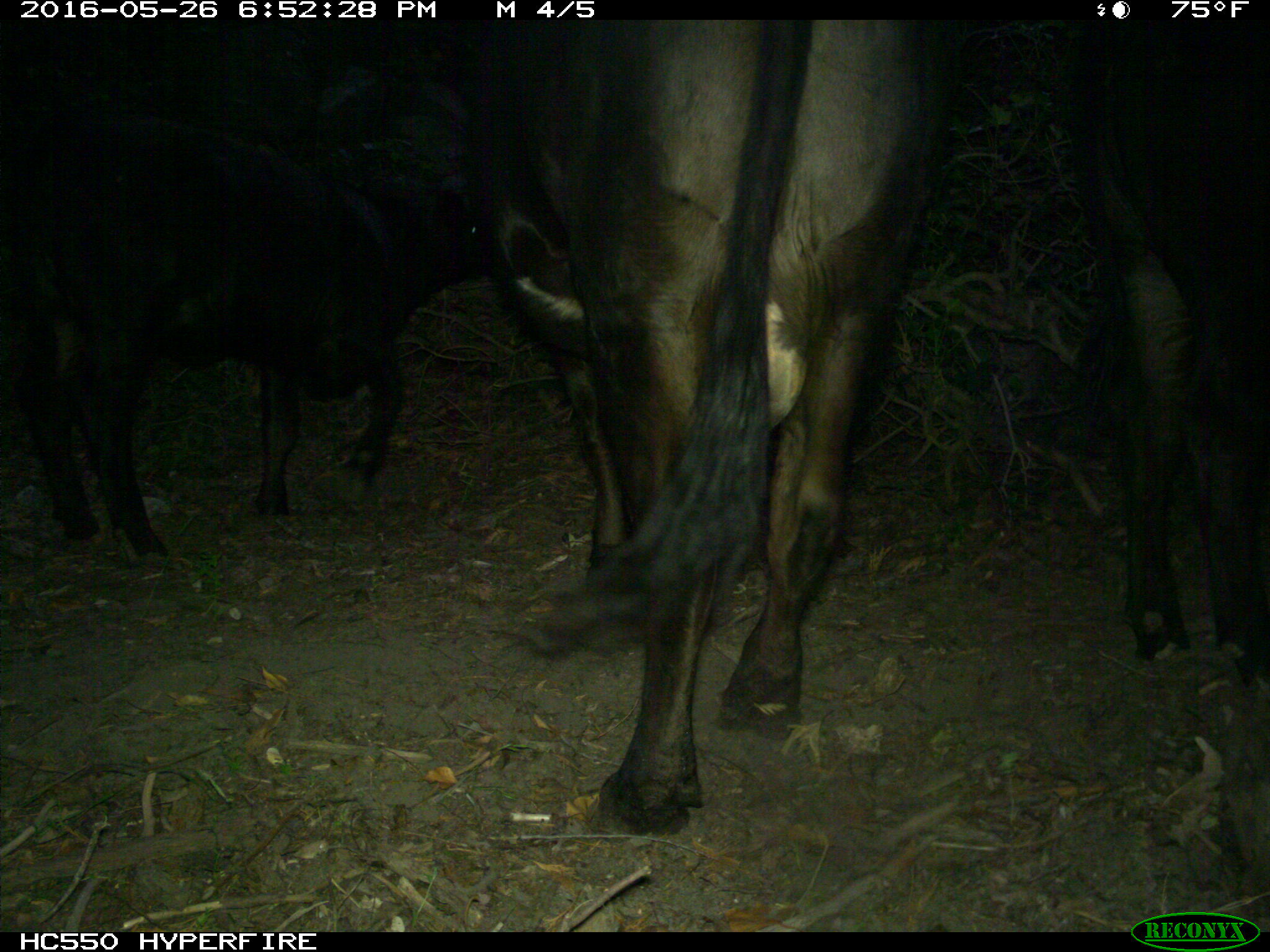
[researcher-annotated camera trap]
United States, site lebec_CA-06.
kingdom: Animalia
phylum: Chordata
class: Mammalia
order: Artiodactyla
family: Bovidae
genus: Bos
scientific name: Bos taurus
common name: domestic cow